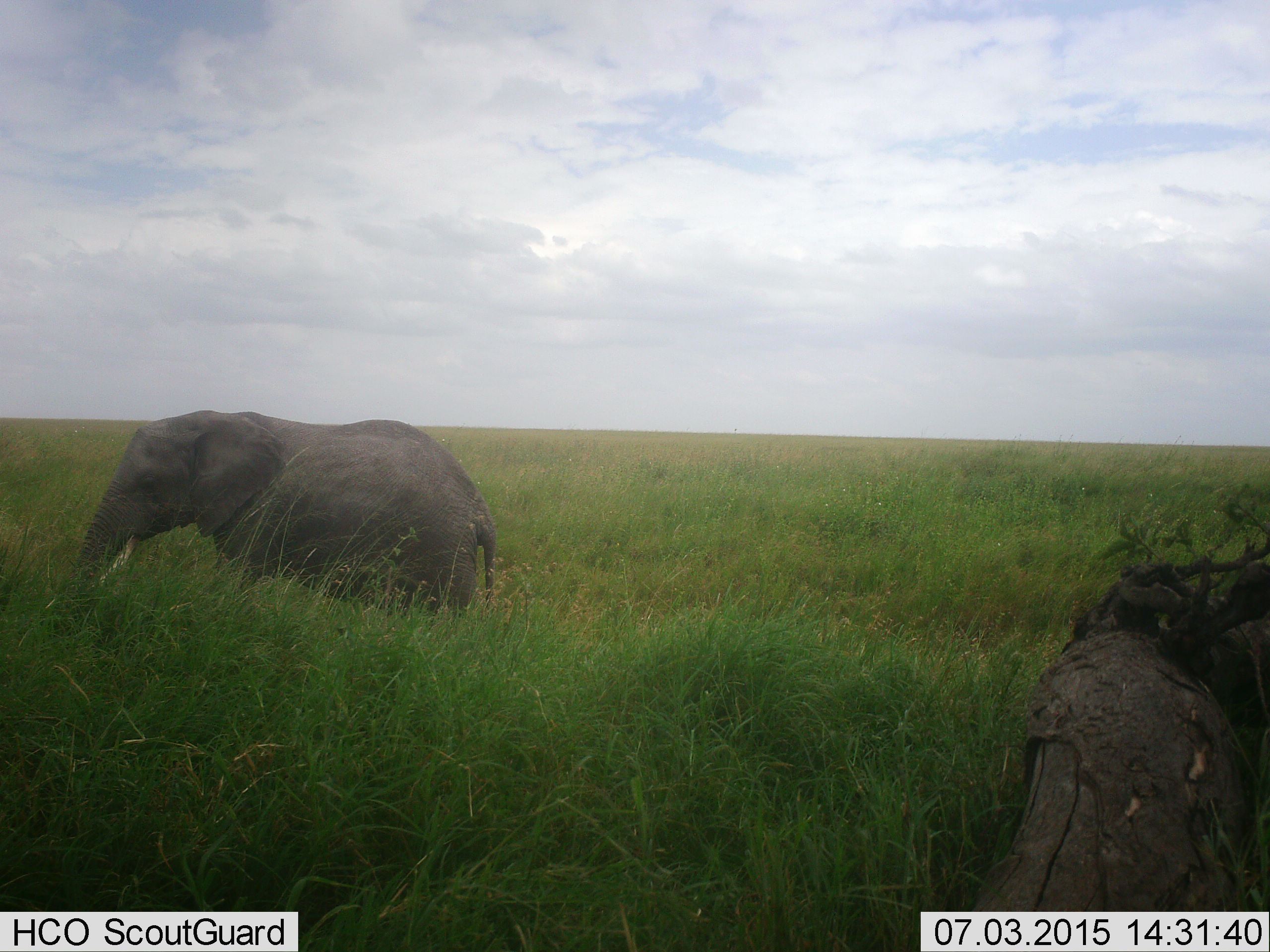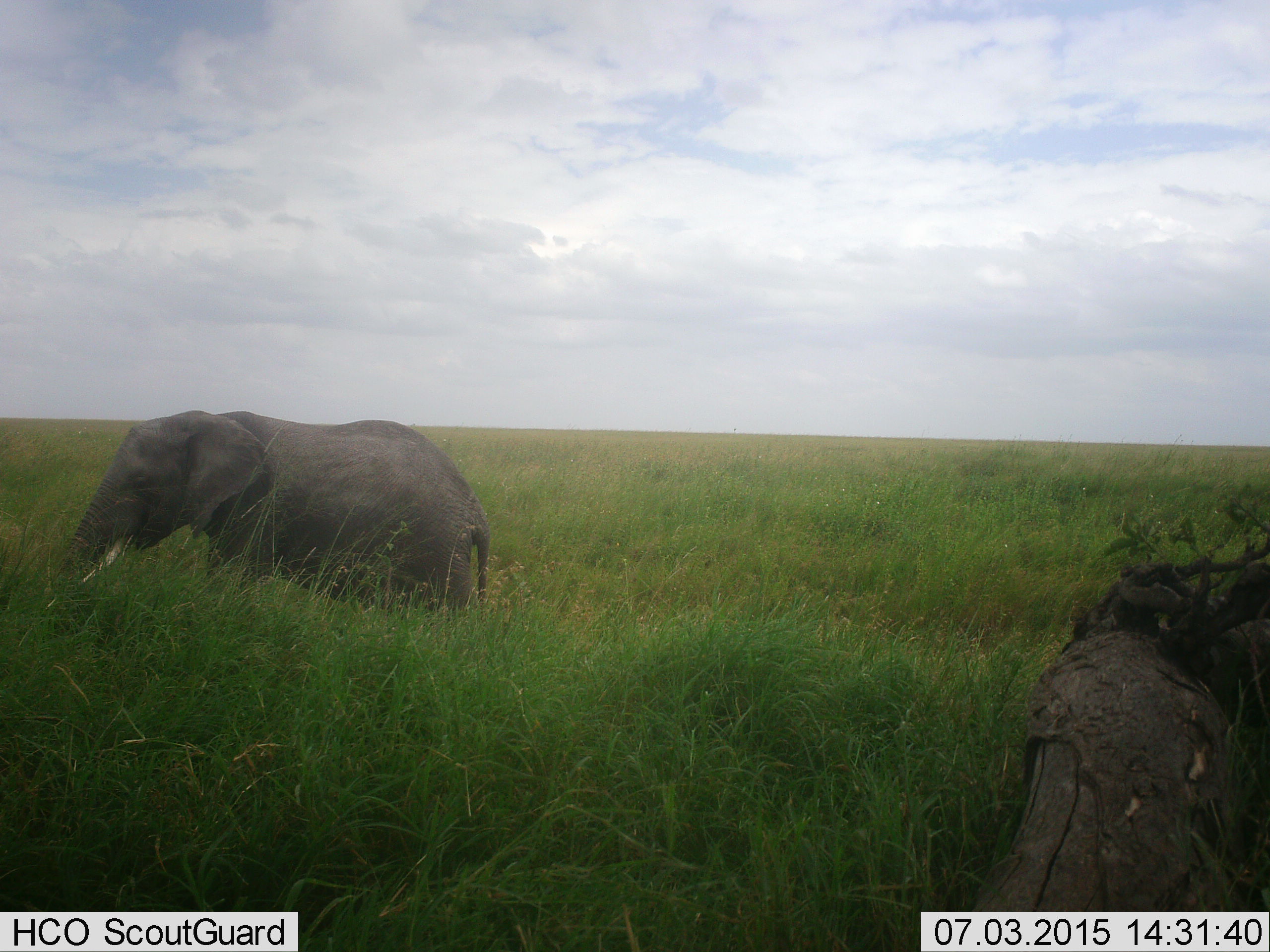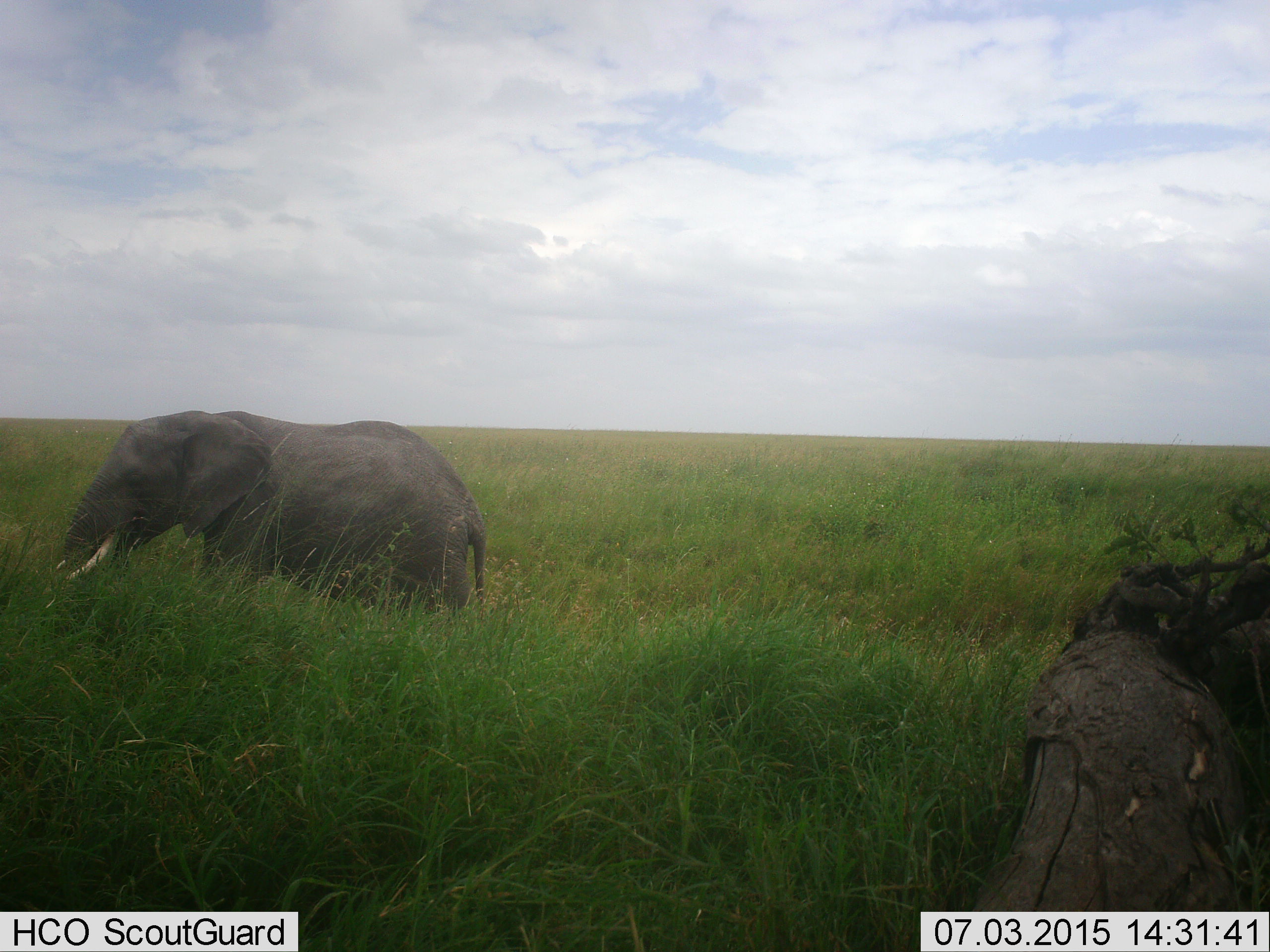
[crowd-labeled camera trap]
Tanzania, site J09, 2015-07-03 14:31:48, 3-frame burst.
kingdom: Animalia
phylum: Chordata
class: Mammalia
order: Proboscidea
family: Elephantidae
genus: Loxodonta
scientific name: Loxodonta africana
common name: african bush elephant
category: elephant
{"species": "elephant (african bush elephant) (Loxodonta africana)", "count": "1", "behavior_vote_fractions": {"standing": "30%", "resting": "0%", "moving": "60%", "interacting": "0%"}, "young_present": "30%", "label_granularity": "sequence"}